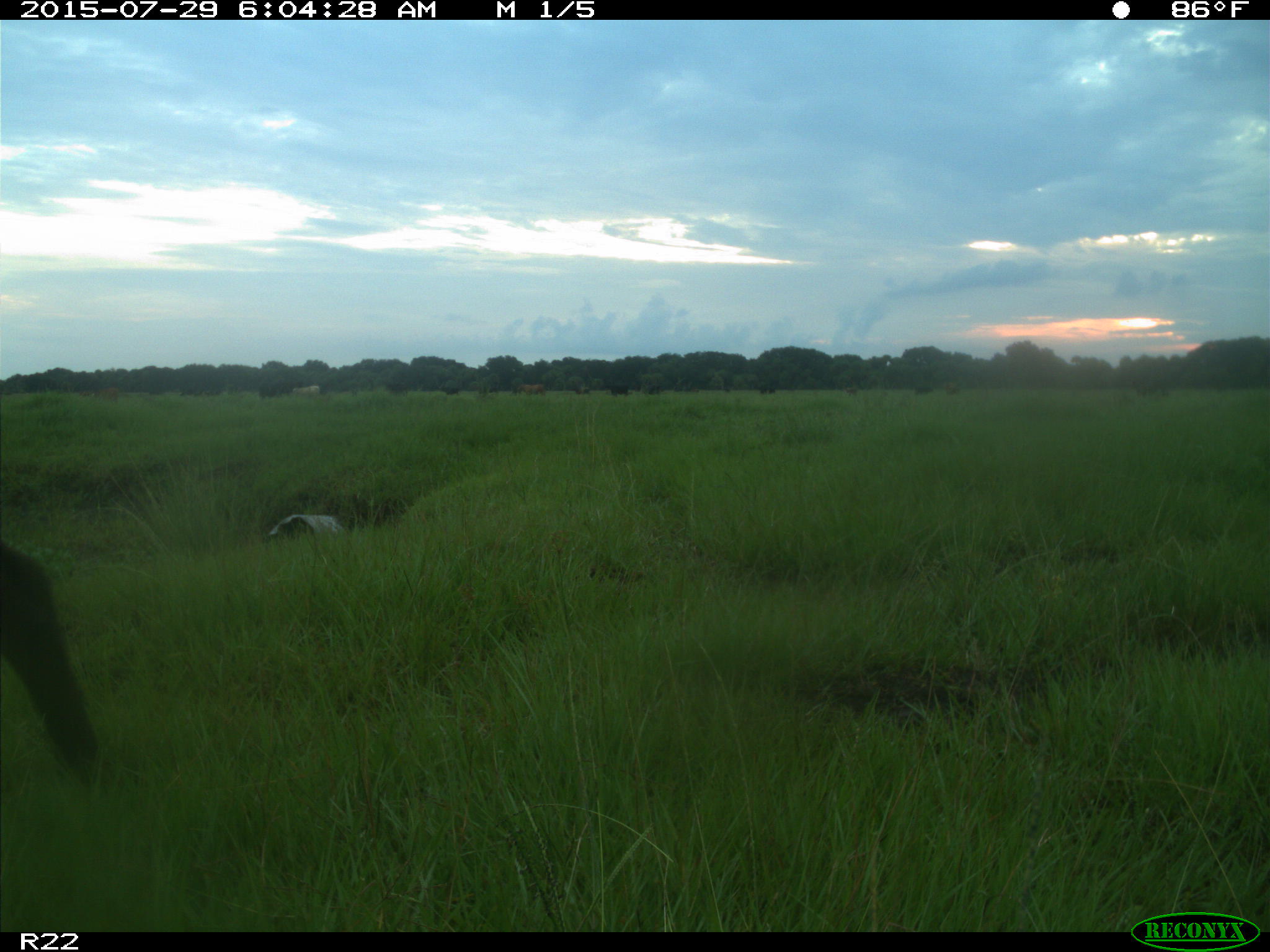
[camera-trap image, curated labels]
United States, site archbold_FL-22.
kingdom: Animalia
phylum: Chordata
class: Mammalia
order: Artiodactyla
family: Bovidae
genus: Bos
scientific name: Bos taurus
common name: domestic cow